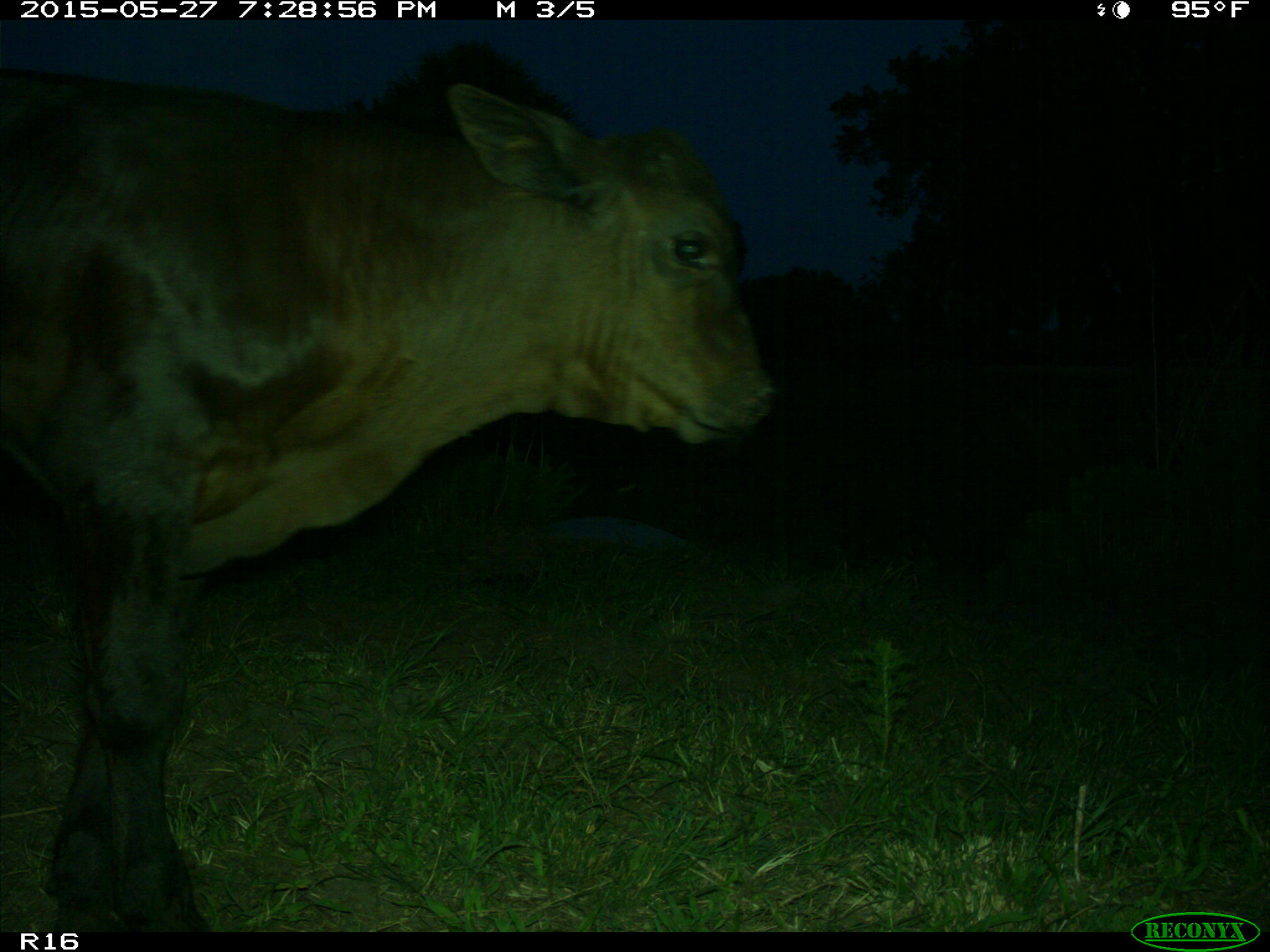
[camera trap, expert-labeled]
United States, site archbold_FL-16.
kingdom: Animalia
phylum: Chordata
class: Mammalia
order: Artiodactyla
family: Bovidae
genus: Bos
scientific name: Bos taurus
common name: domestic cow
Bos taurus (domestic cow).